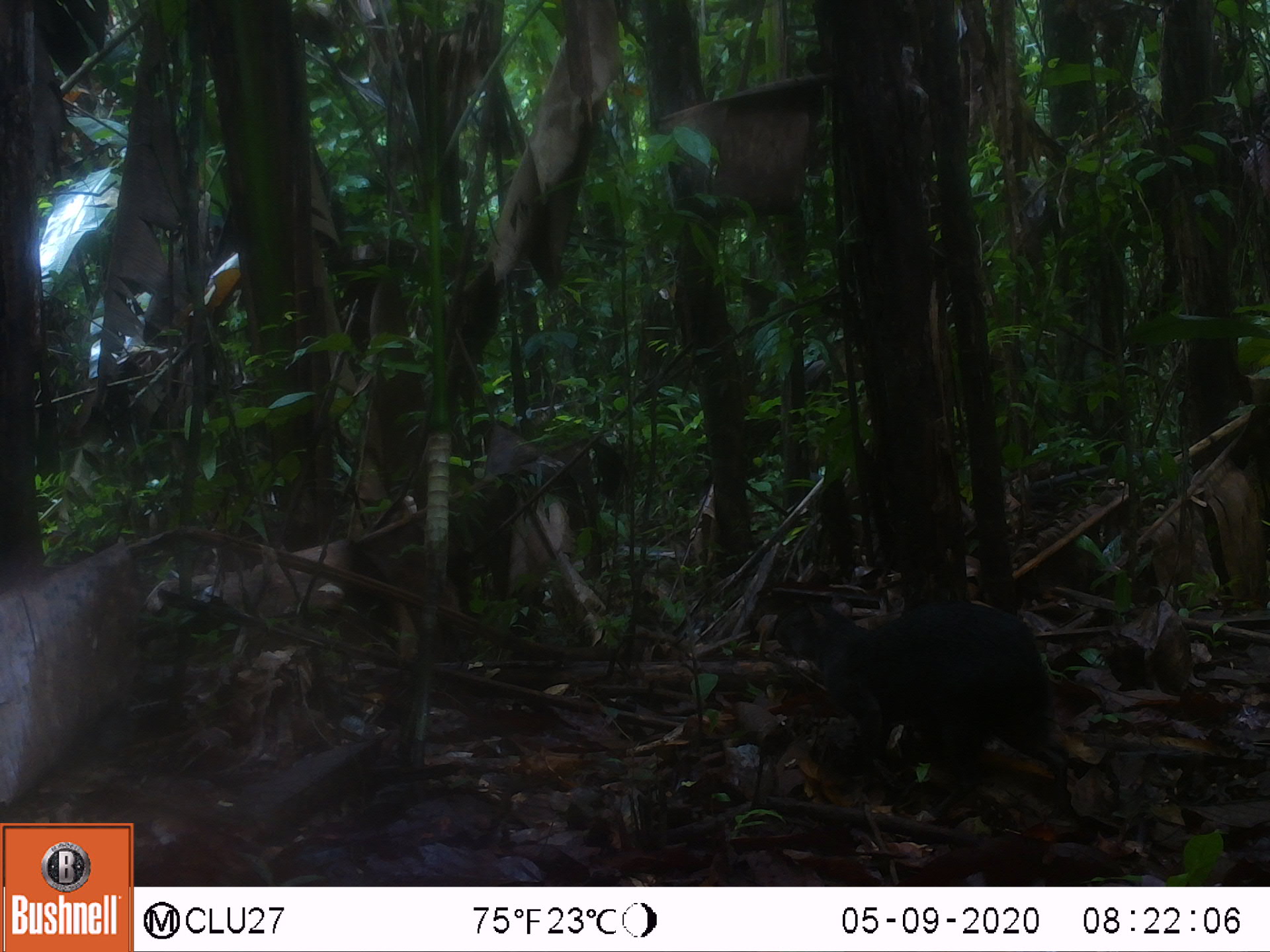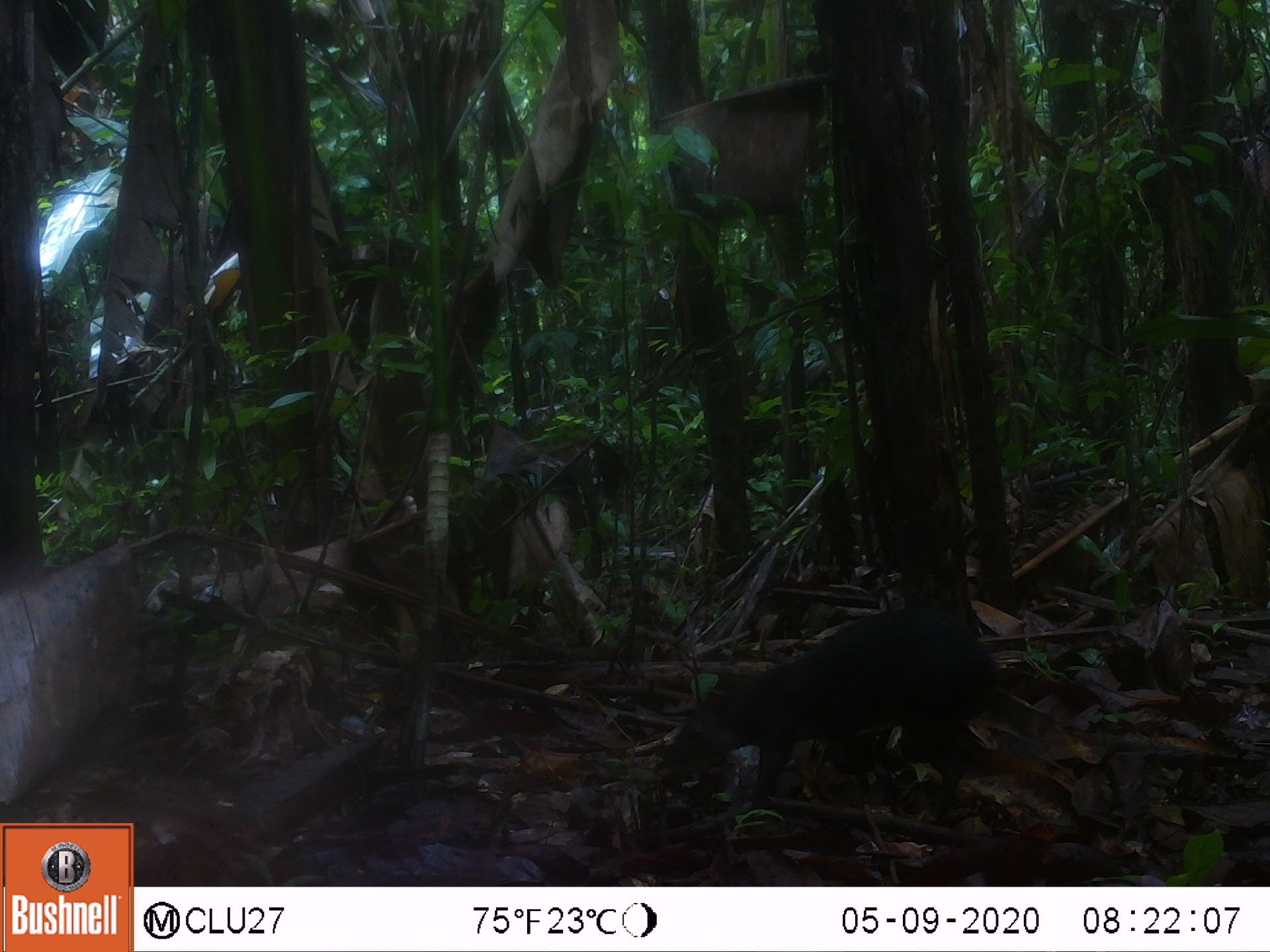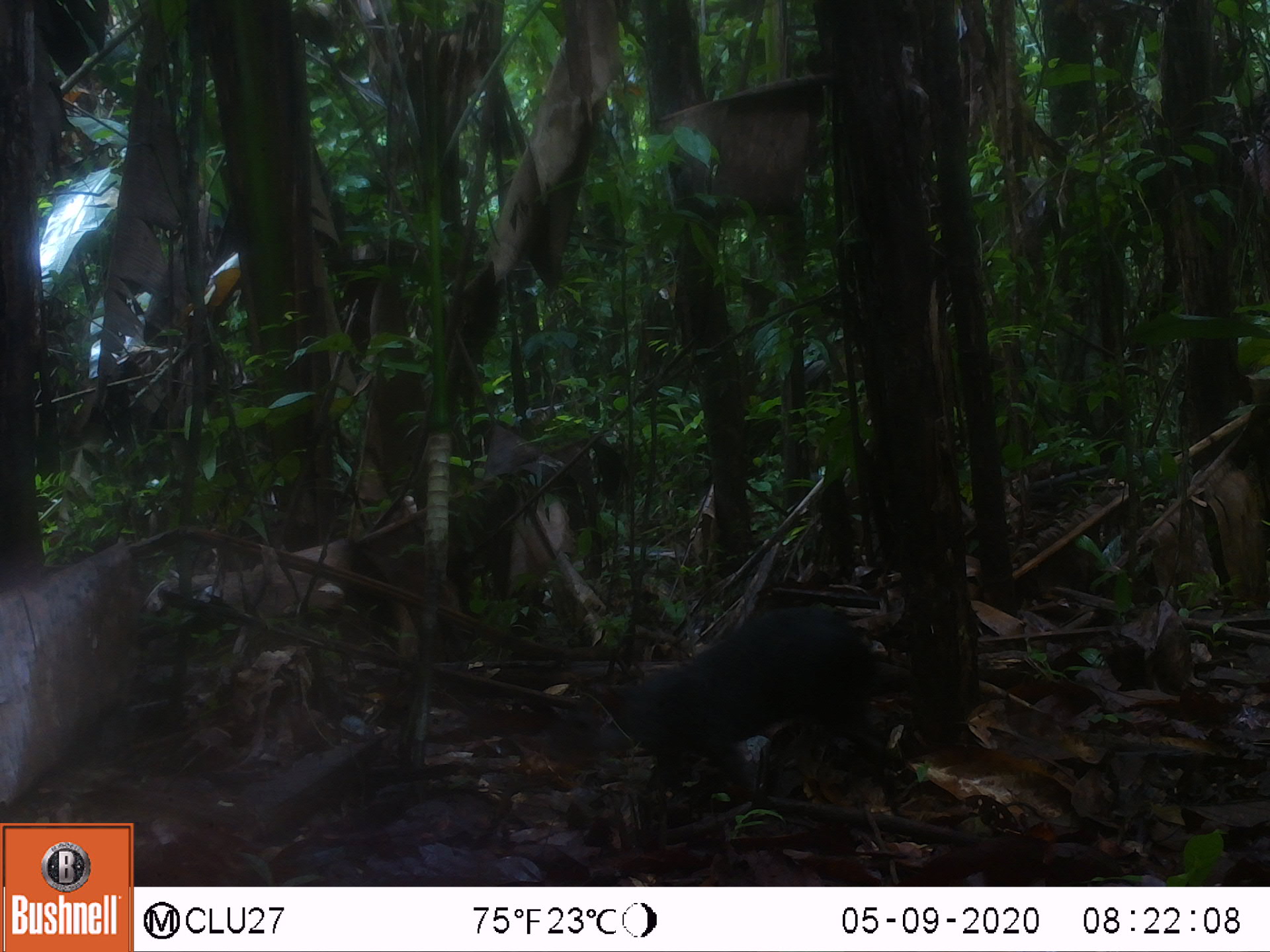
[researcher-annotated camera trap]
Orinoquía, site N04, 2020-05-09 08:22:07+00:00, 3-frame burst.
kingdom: Animalia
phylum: Chordata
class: Mammalia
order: Rodentia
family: Dasyproctidae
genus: Dasyprocta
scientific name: Dasyprocta fuliginosa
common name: black agouti